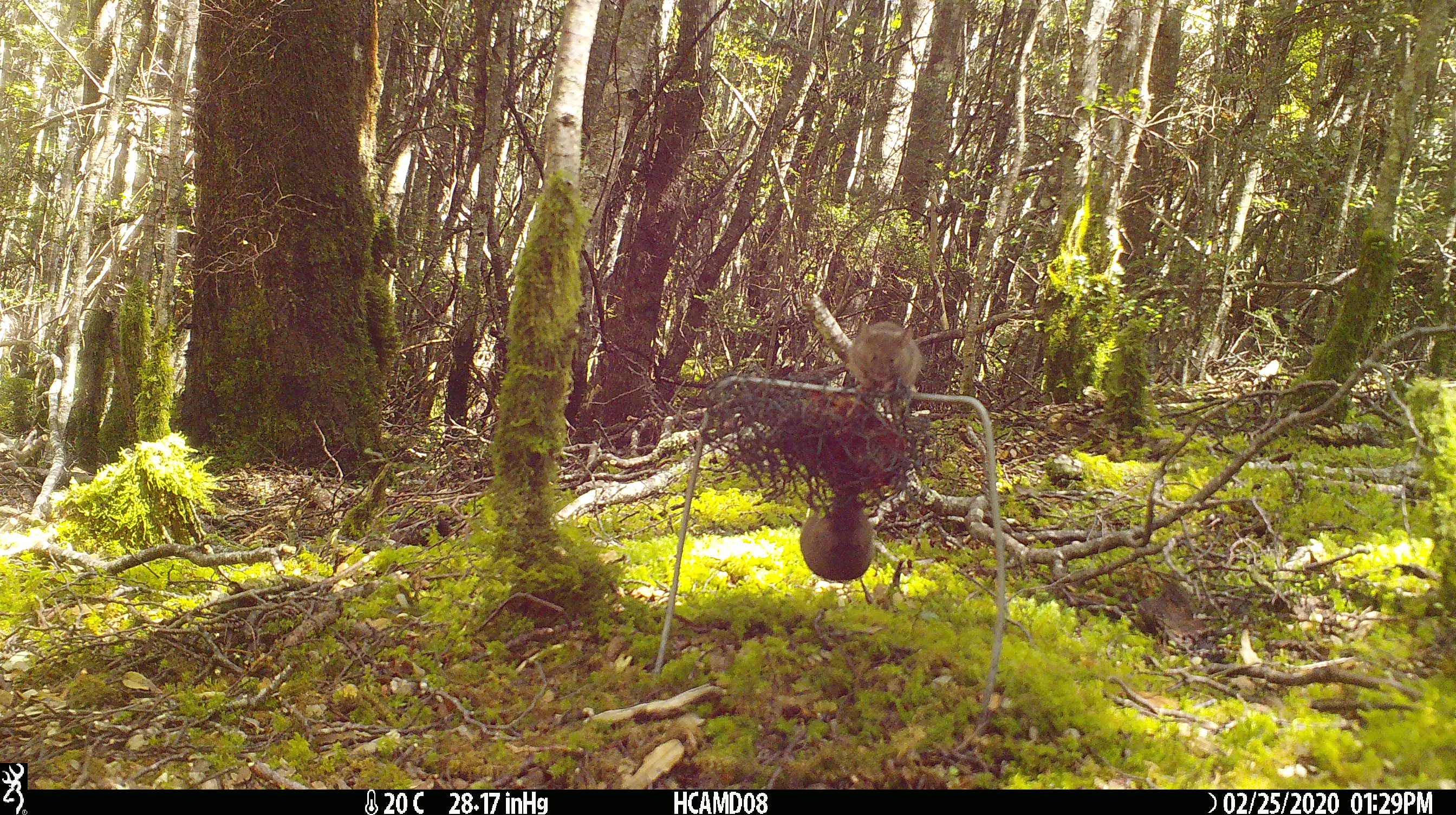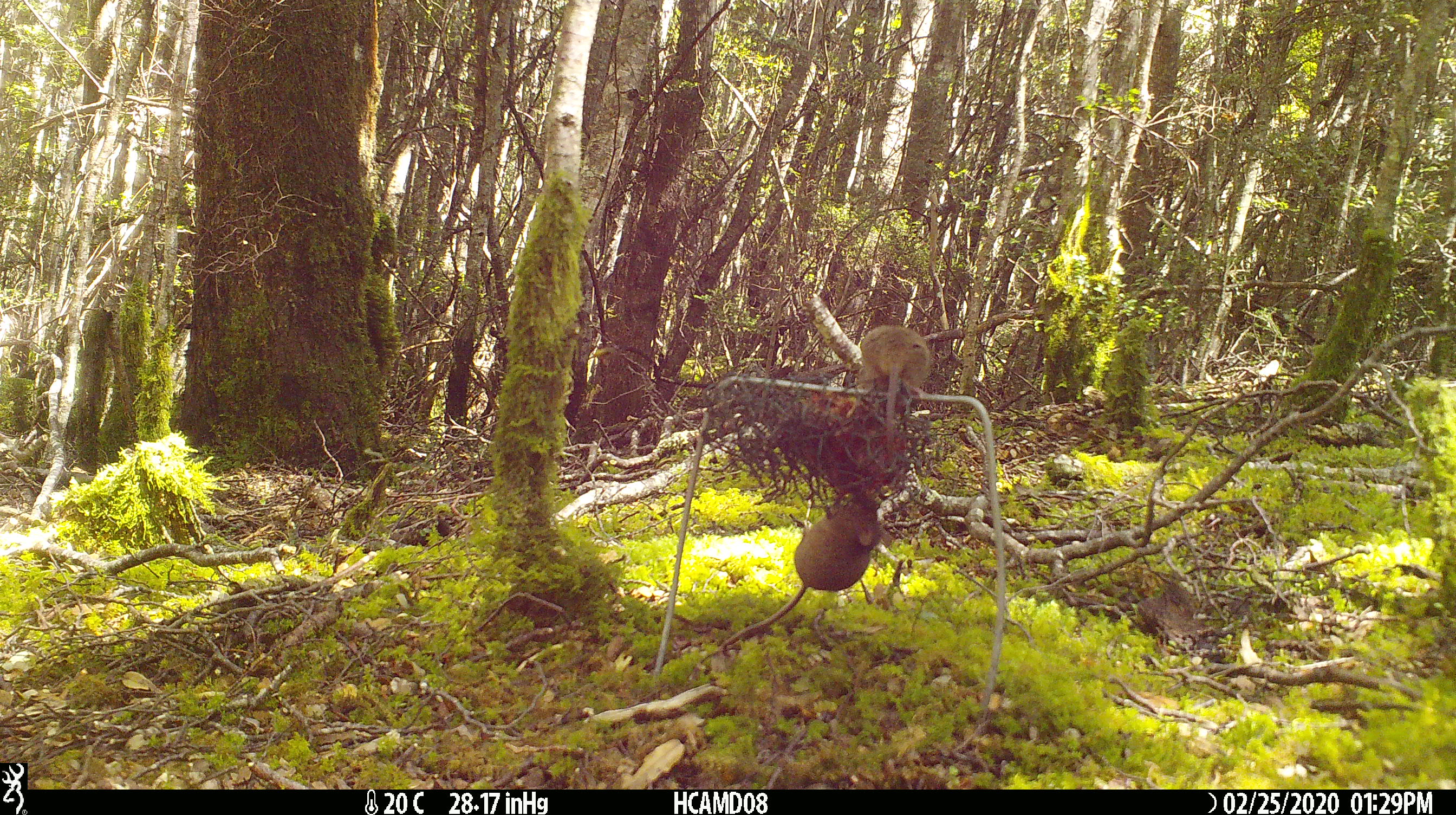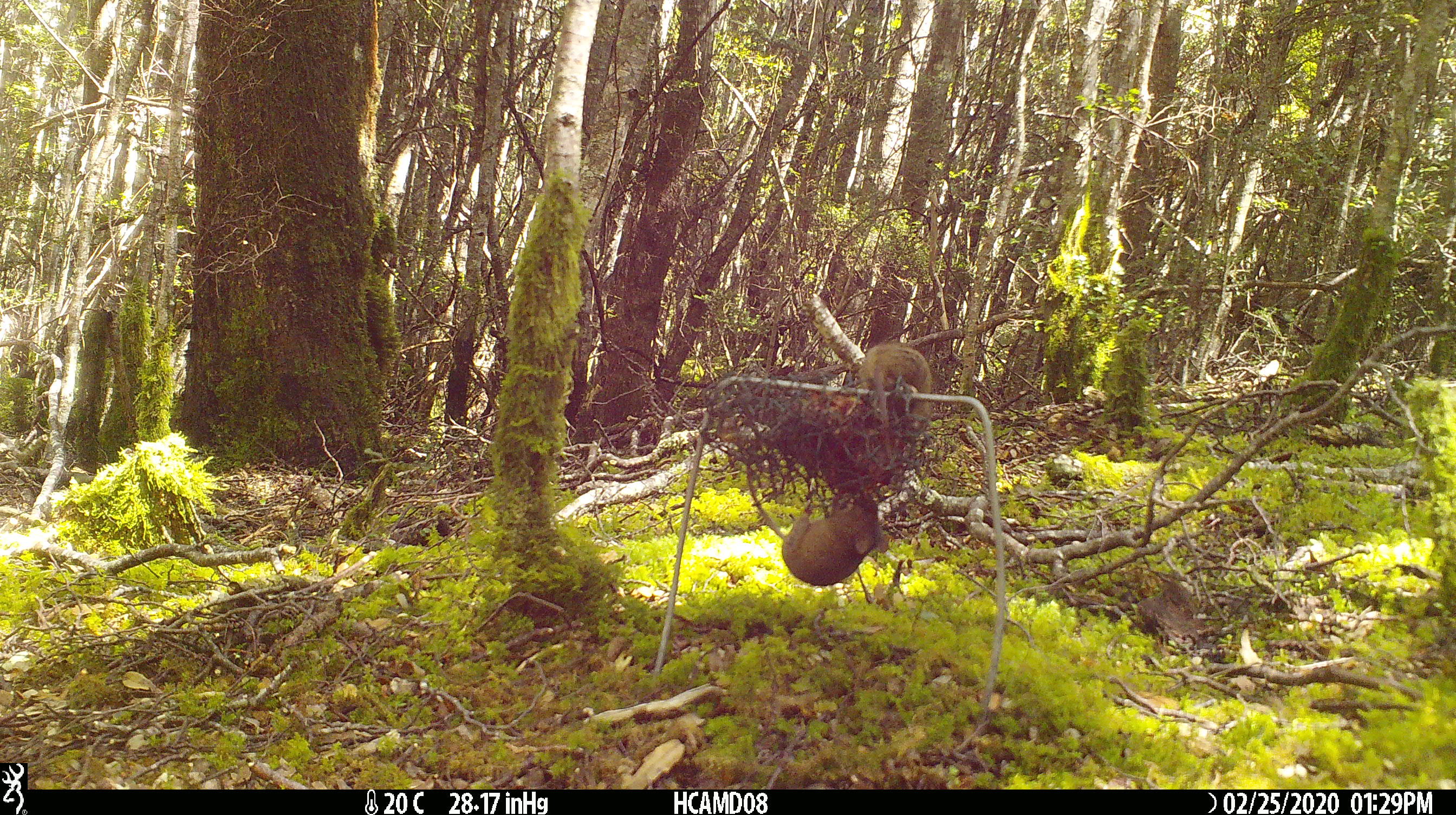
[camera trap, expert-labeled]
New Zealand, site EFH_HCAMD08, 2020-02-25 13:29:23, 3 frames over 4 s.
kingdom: Animalia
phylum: Chordata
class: Mammalia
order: Rodentia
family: Muridae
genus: Mus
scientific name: Mus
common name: mouse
Mouse (Mus).